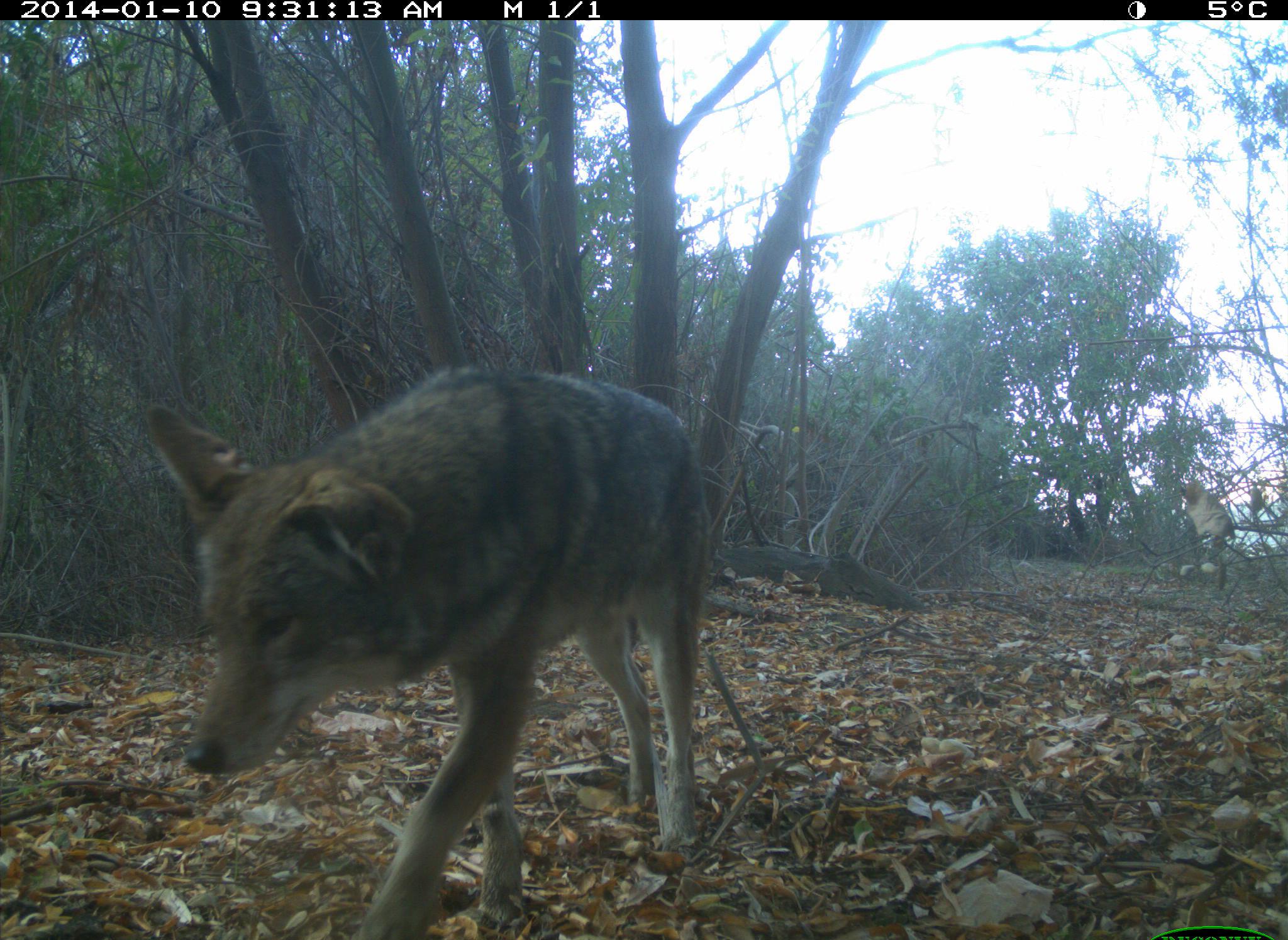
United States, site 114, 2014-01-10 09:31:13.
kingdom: Animalia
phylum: Chordata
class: Mammalia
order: Carnivora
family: Canidae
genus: Canis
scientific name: Canis latrans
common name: coyote